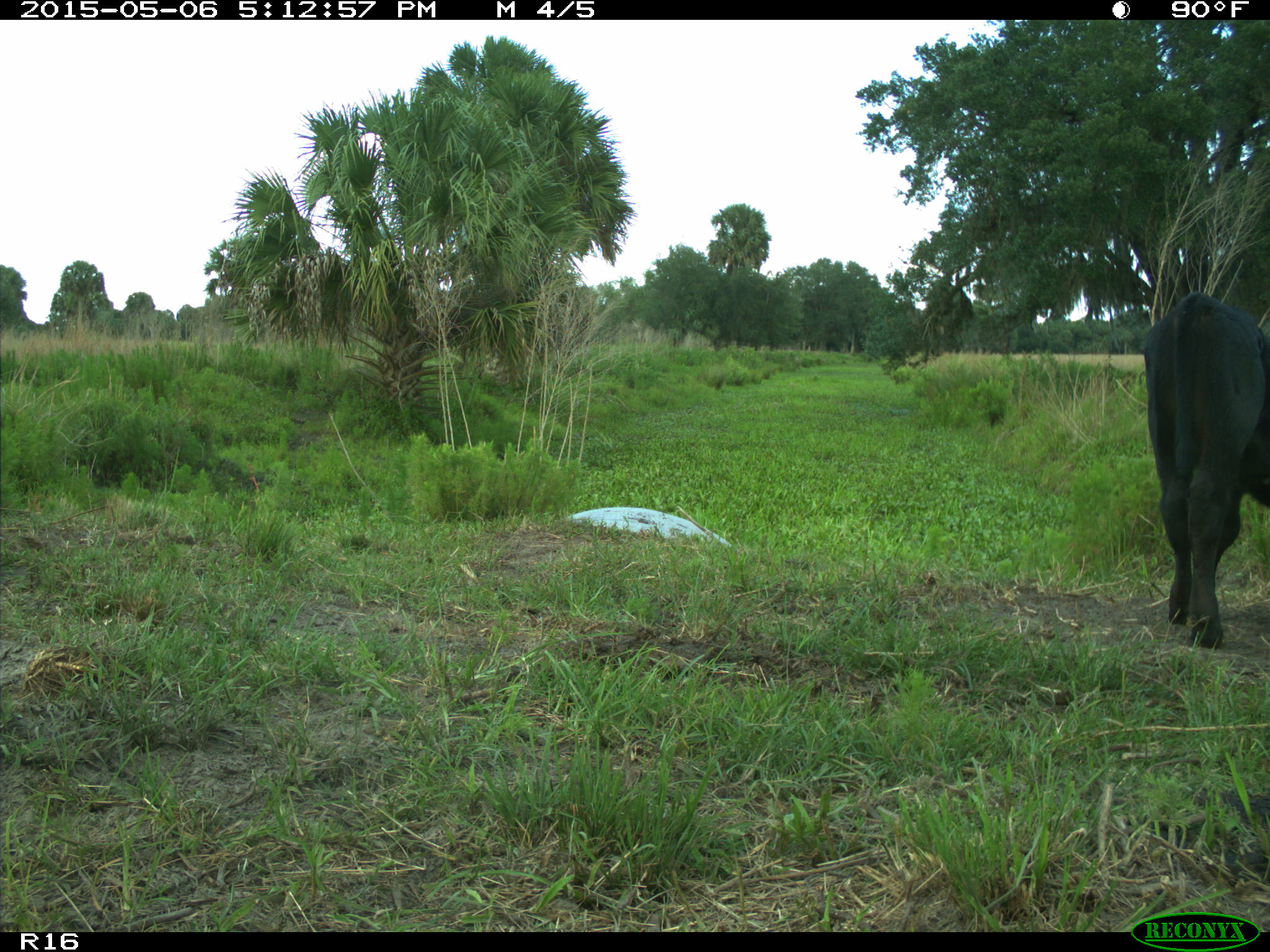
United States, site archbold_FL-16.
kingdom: Animalia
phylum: Chordata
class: Mammalia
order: Artiodactyla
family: Bovidae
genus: Bos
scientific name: Bos taurus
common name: domestic cow